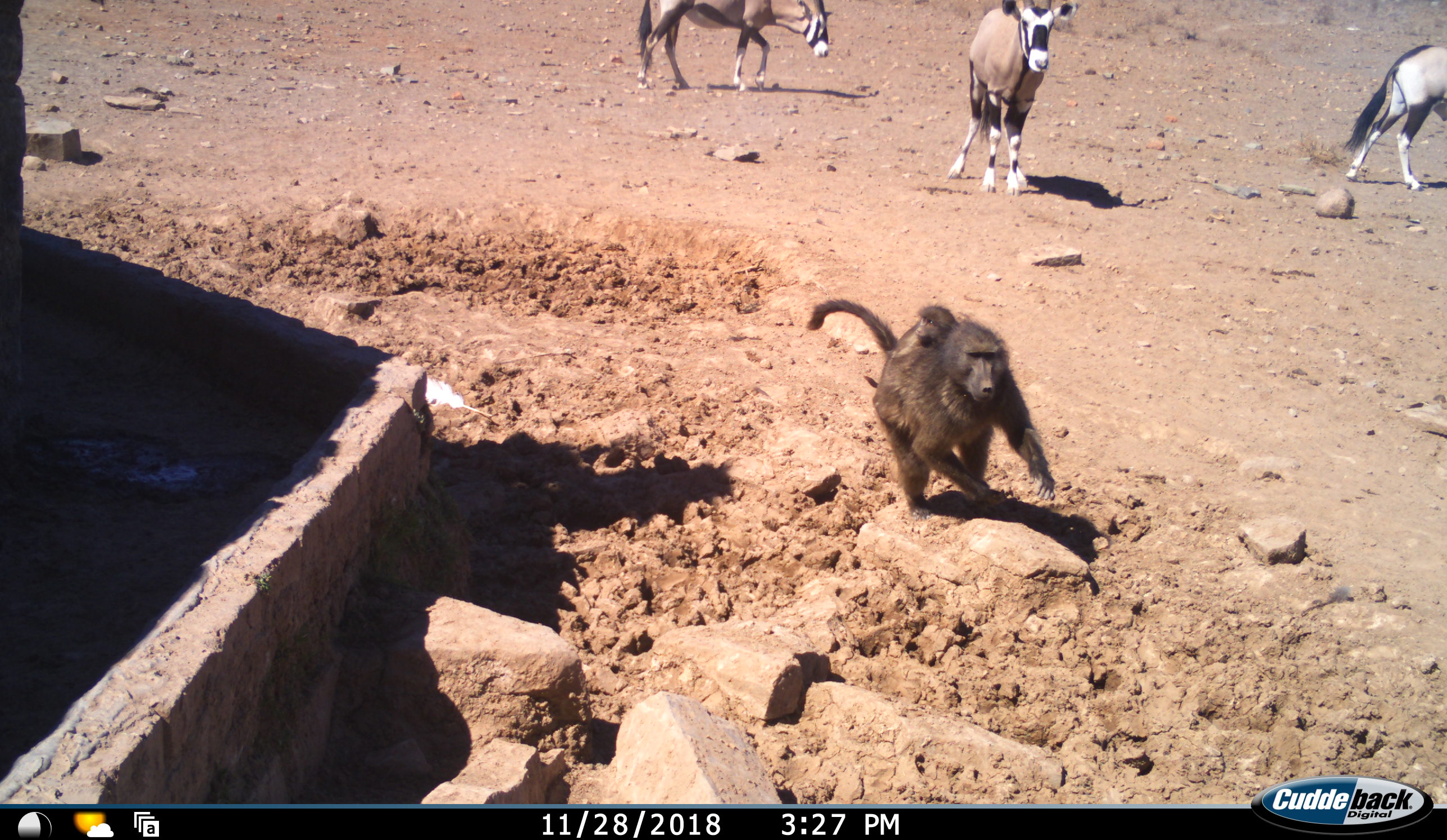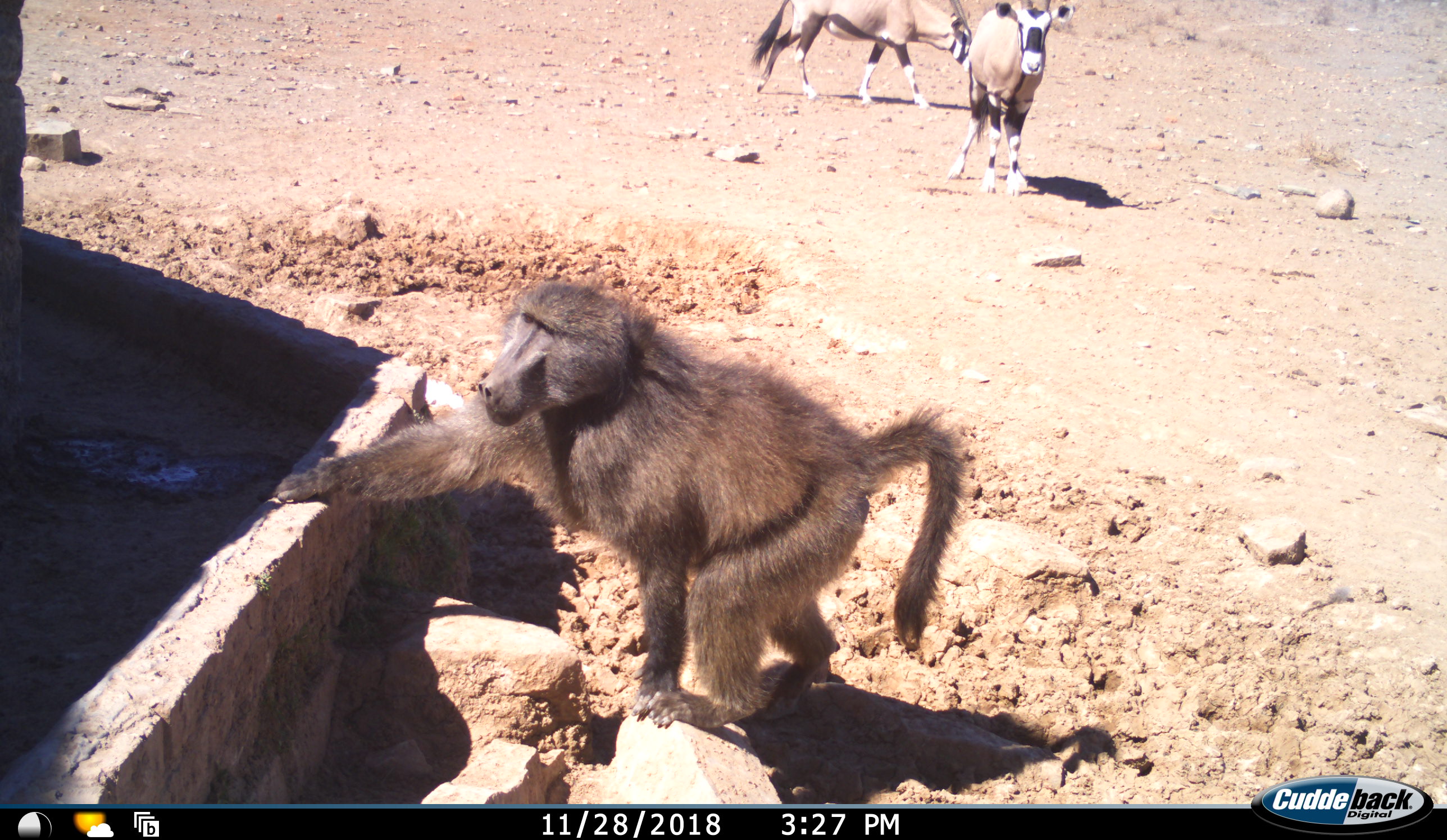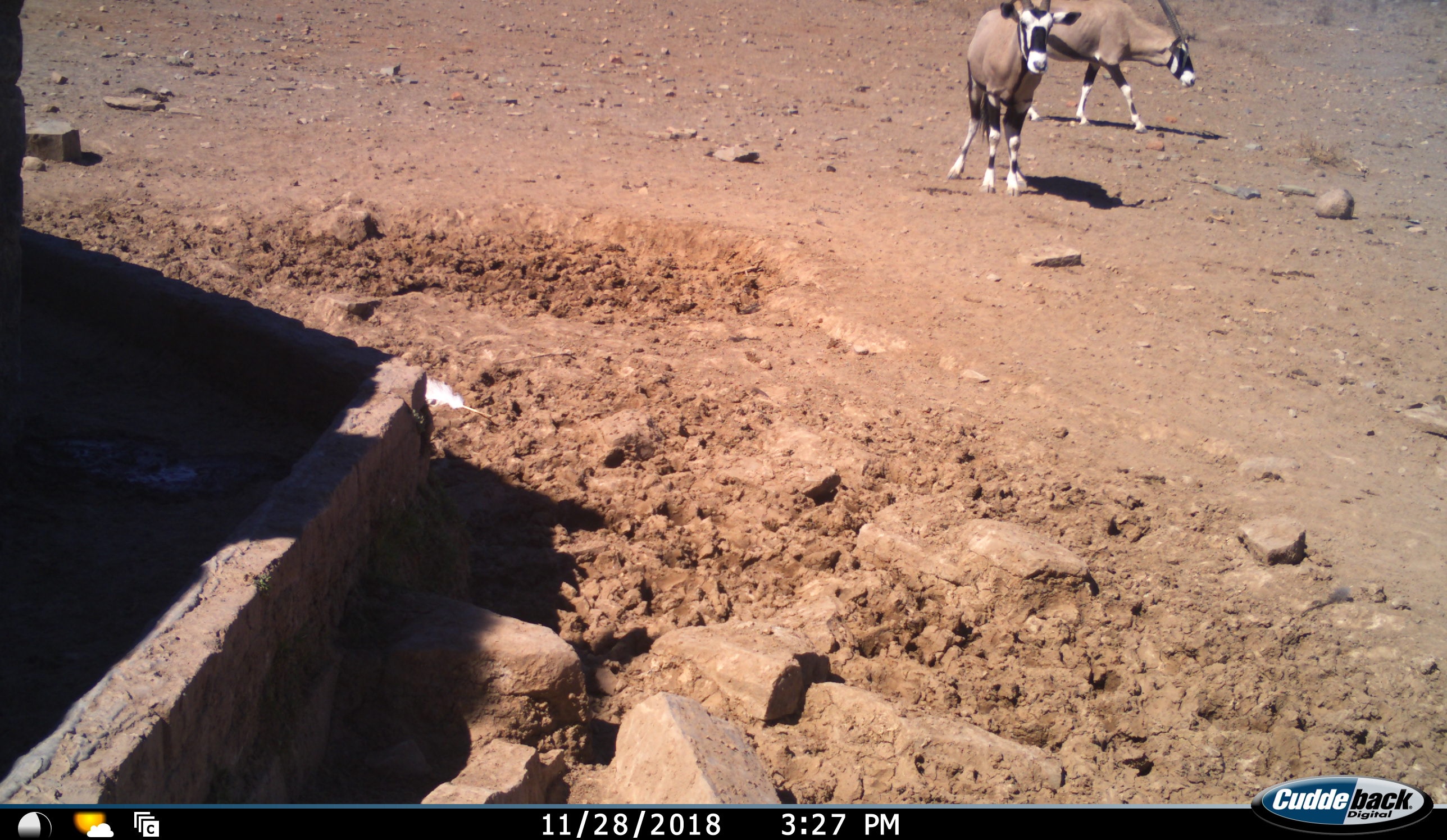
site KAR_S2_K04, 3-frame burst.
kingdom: Animalia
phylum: Chordata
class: Mammalia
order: Primates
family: Cercopithecidae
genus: Papio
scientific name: Papio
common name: baboon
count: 2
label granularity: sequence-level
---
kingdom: Animalia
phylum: Chordata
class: Mammalia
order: Artiodactyla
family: Bovidae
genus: Oryx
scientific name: Oryx gazella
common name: gemsbok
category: oryx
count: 3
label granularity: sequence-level